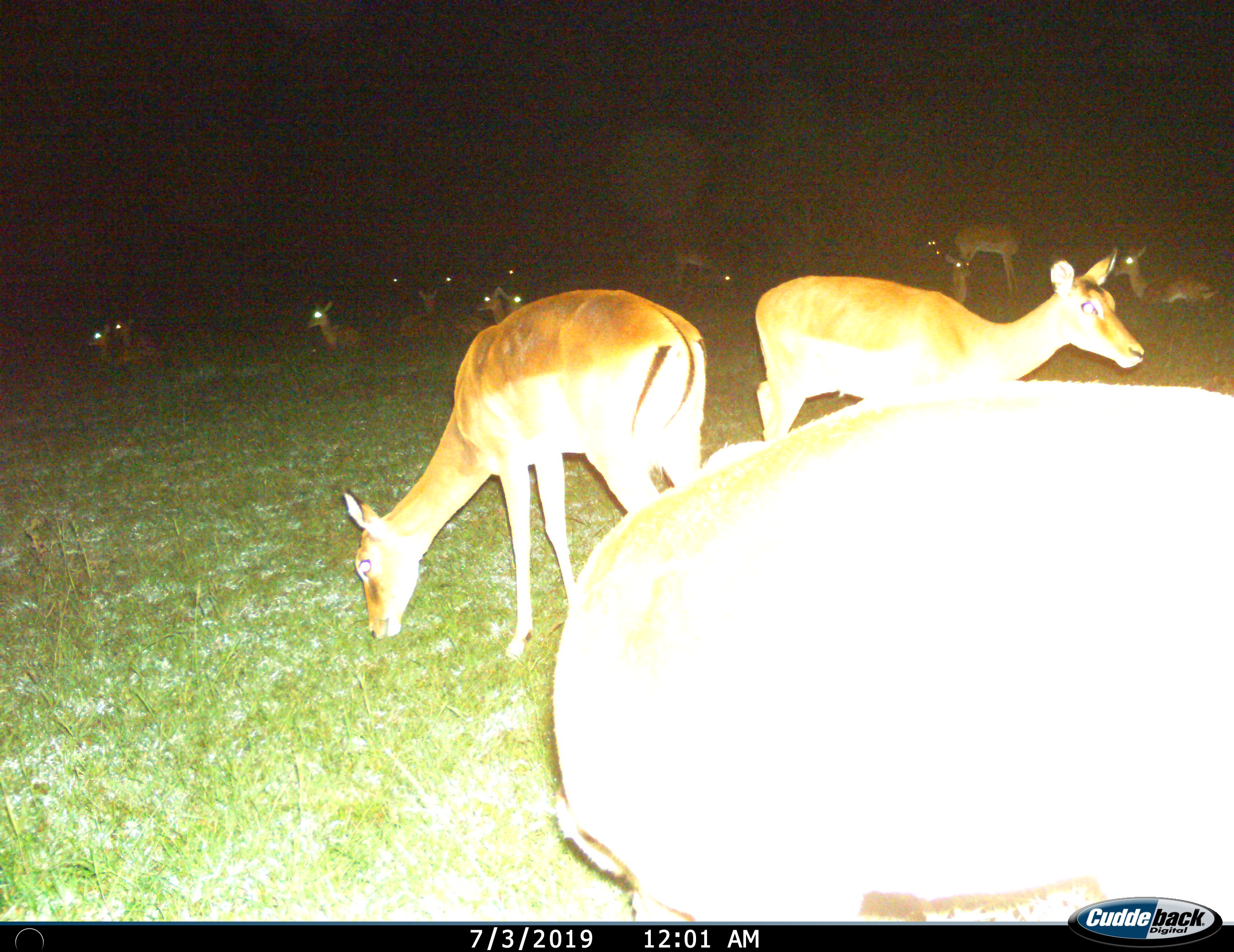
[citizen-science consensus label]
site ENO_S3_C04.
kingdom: Animalia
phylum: Chordata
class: Mammalia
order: Artiodactyla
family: Bovidae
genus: Aepyceros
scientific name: Aepyceros melampus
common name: impala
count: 11-50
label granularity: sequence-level